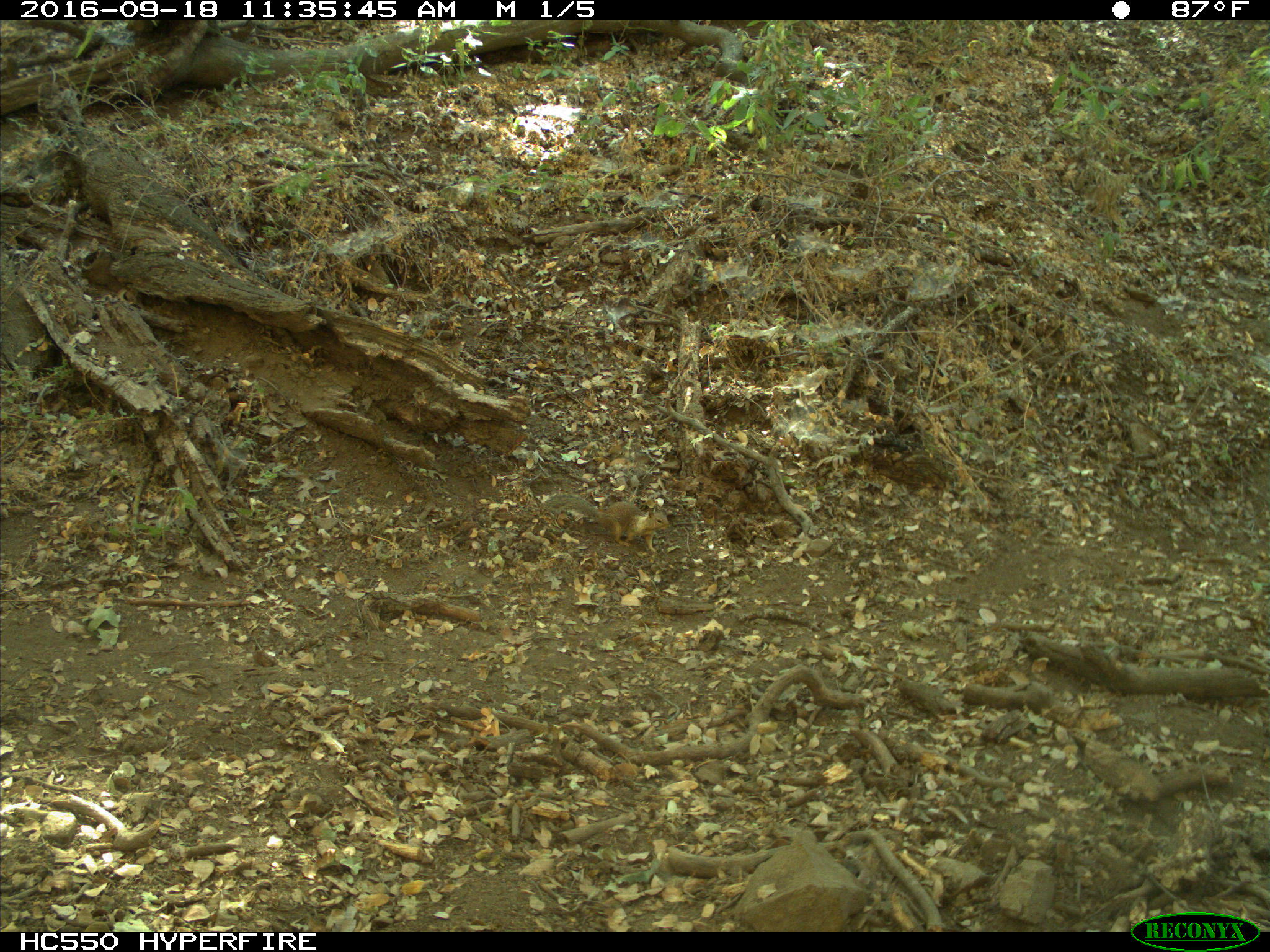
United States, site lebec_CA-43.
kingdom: Animalia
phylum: Chordata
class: Mammalia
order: Rodentia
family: Sciuridae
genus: Otospermophilus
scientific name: Otospermophilus beecheyi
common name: california ground squirrel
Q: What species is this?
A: Otospermophilus beecheyi (california ground squirrel).